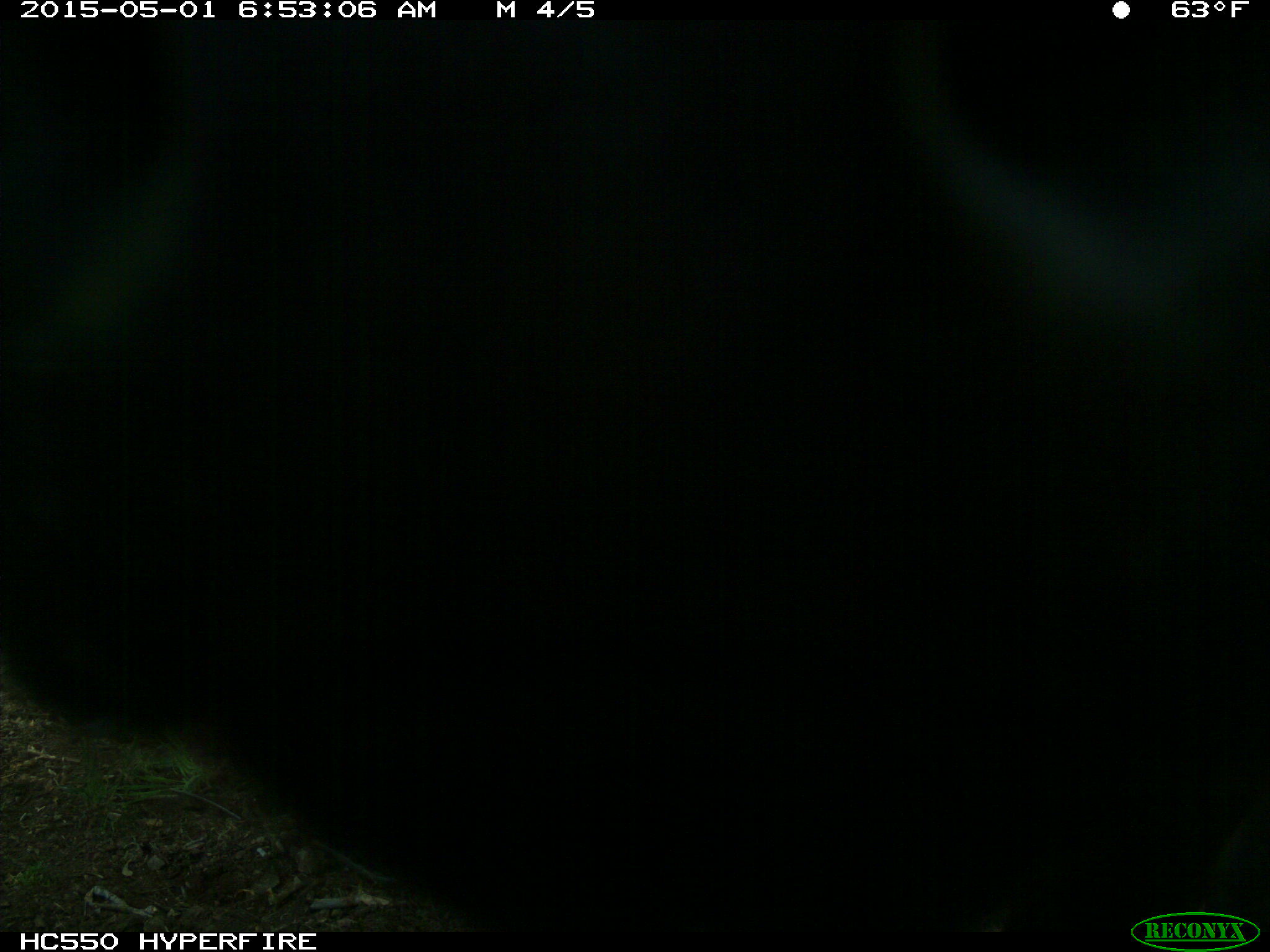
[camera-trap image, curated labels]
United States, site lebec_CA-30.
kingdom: Animalia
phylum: Chordata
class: Mammalia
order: Artiodactyla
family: Bovidae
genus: Bos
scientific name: Bos taurus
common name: domestic cow